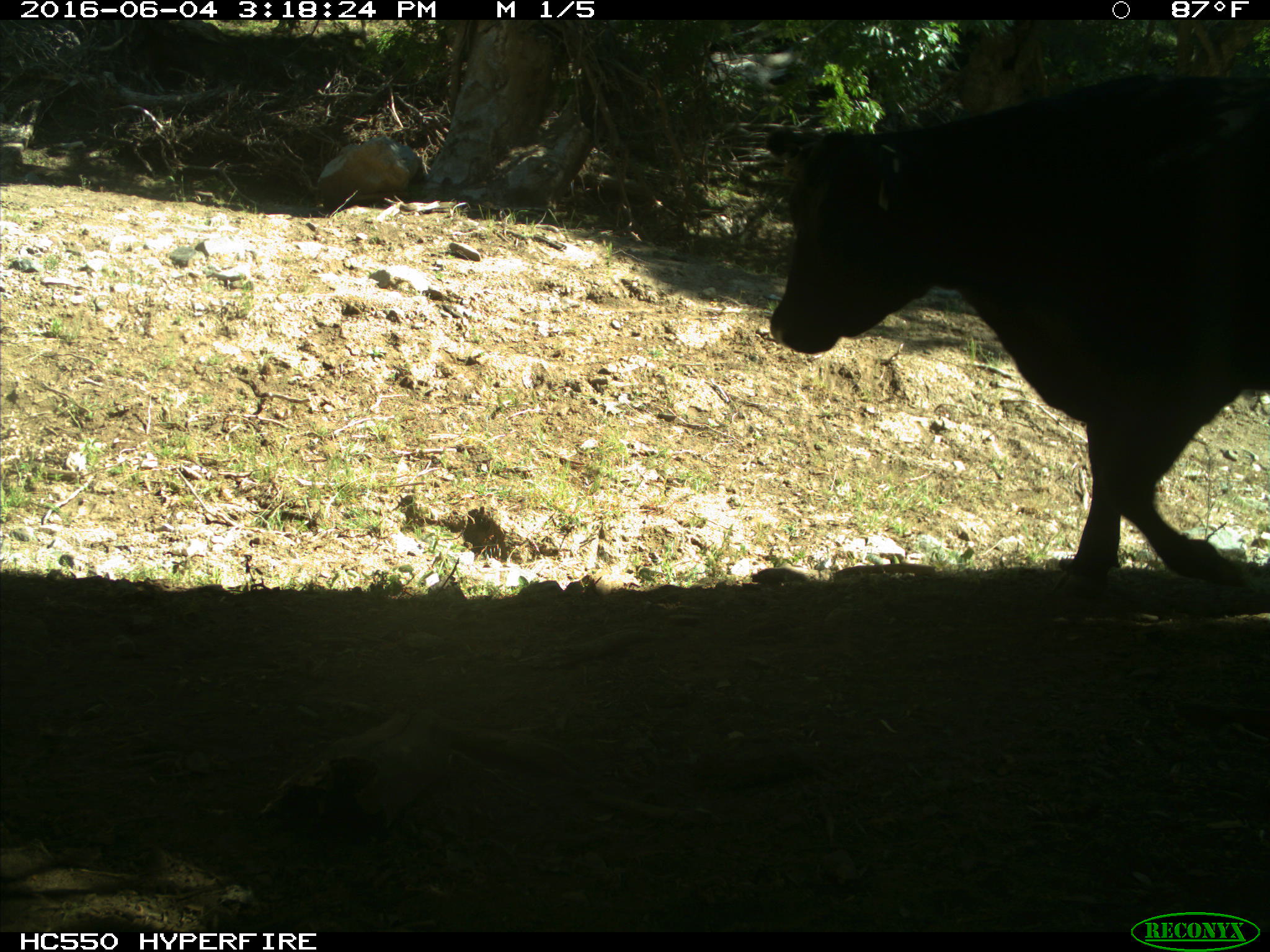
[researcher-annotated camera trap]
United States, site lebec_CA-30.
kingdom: Animalia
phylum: Chordata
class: Mammalia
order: Artiodactyla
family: Bovidae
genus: Bos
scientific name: Bos taurus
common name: domestic cow